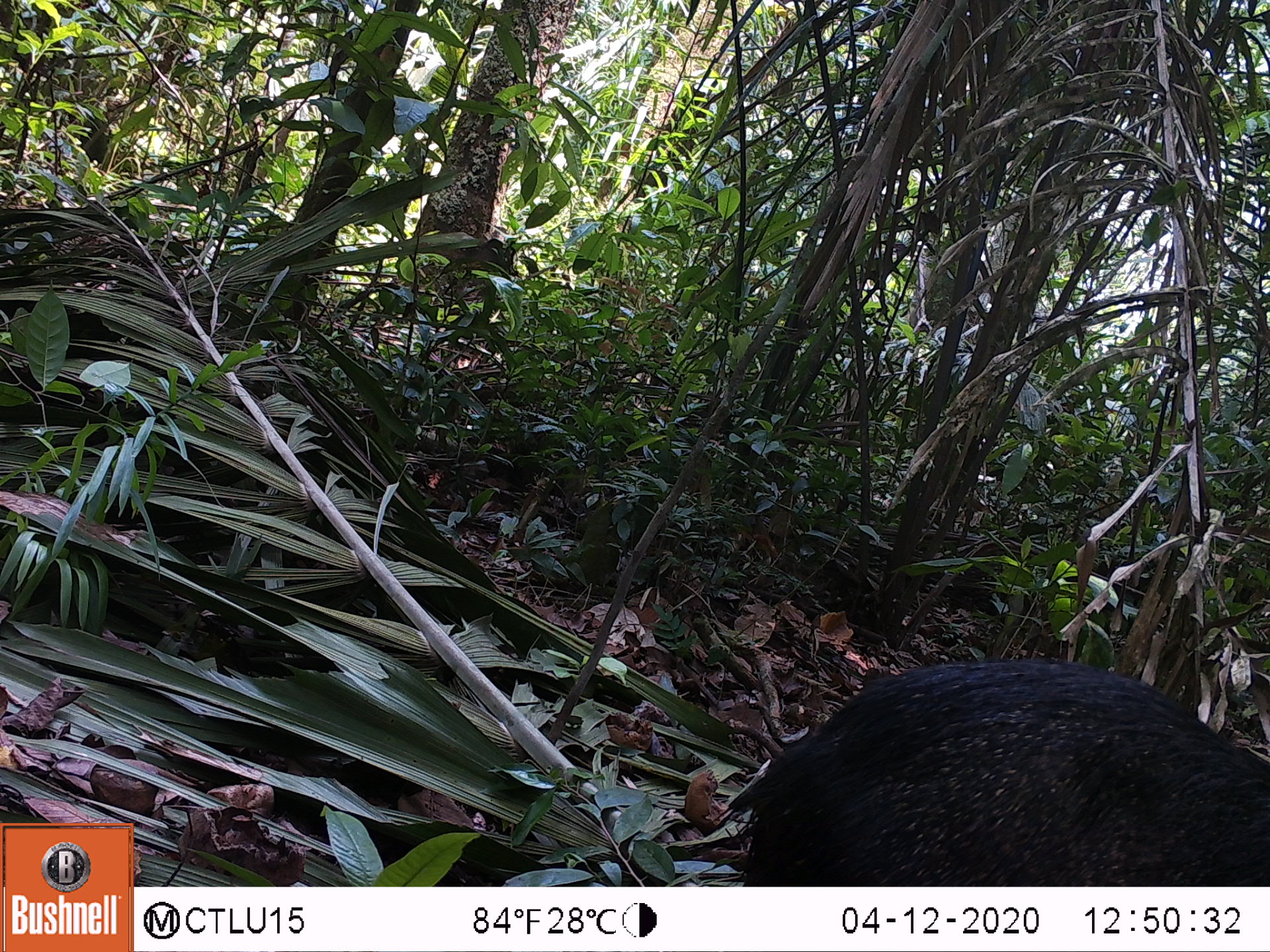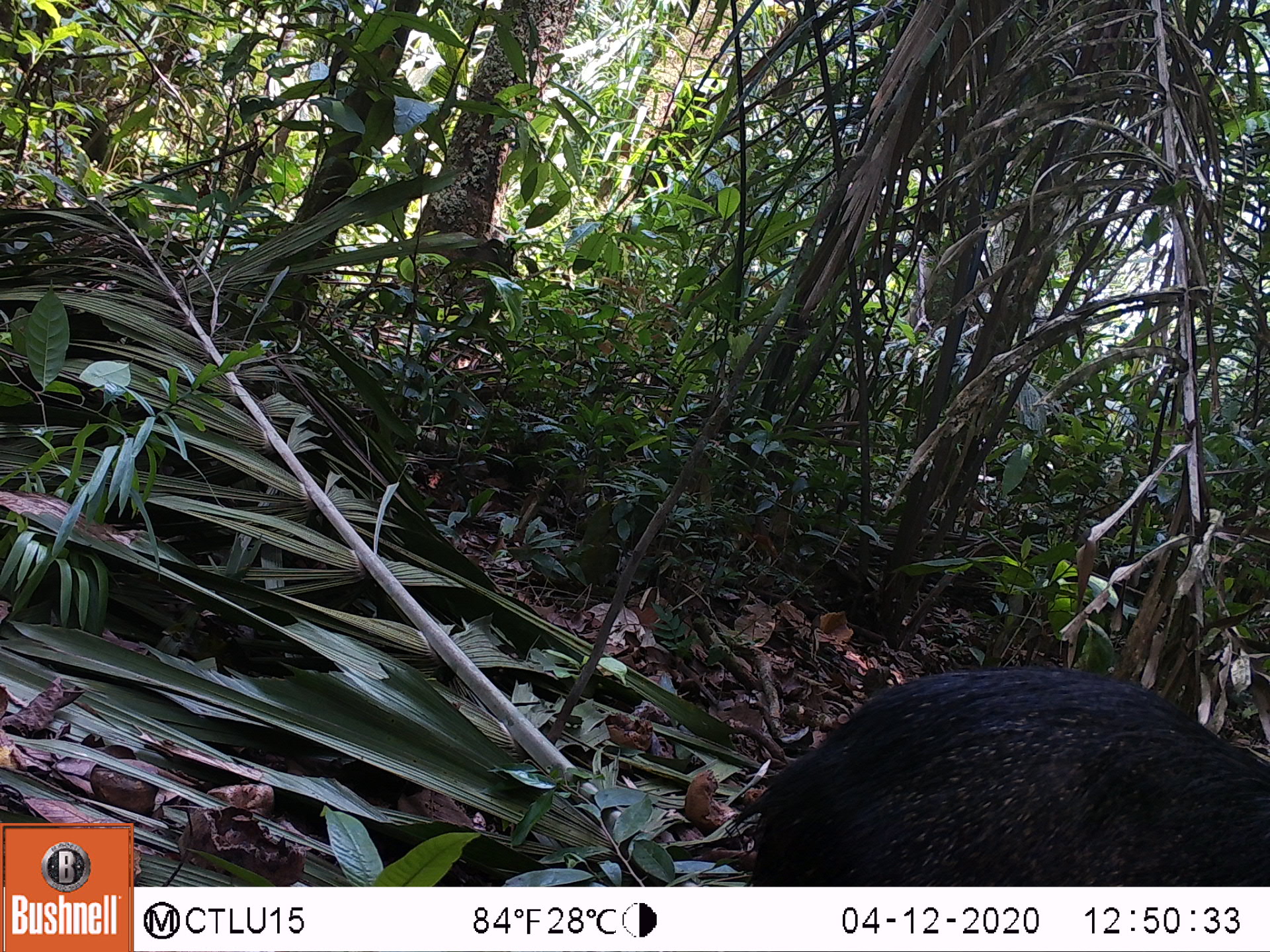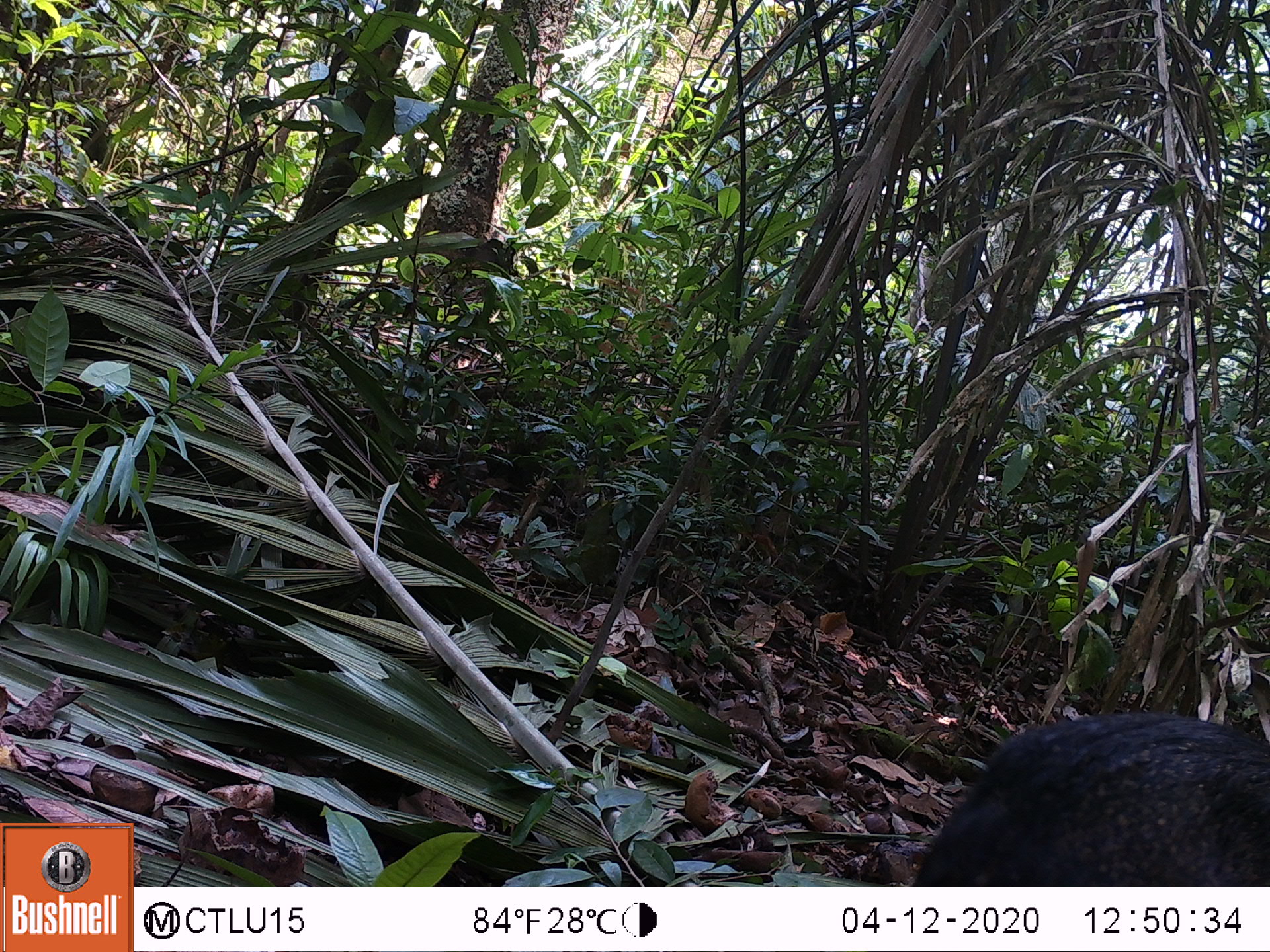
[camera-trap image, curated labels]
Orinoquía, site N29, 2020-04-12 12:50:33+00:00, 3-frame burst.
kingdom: Animalia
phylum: Chordata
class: Mammalia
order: Artiodactyla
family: Tayassuidae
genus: Tayassu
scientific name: Tayassu pecari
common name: white-lipped peccary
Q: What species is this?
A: White-lipped peccary (Tayassu pecari).